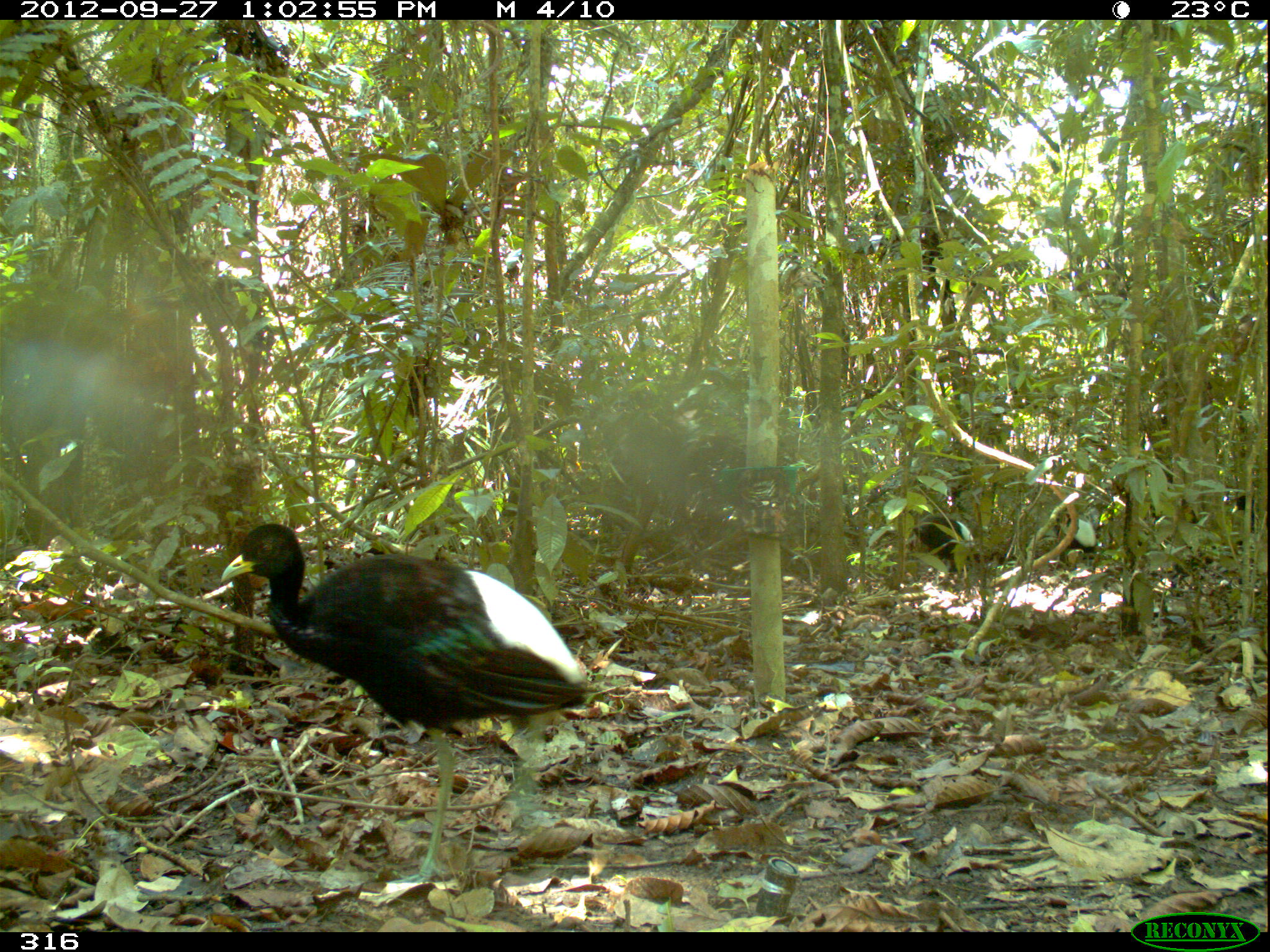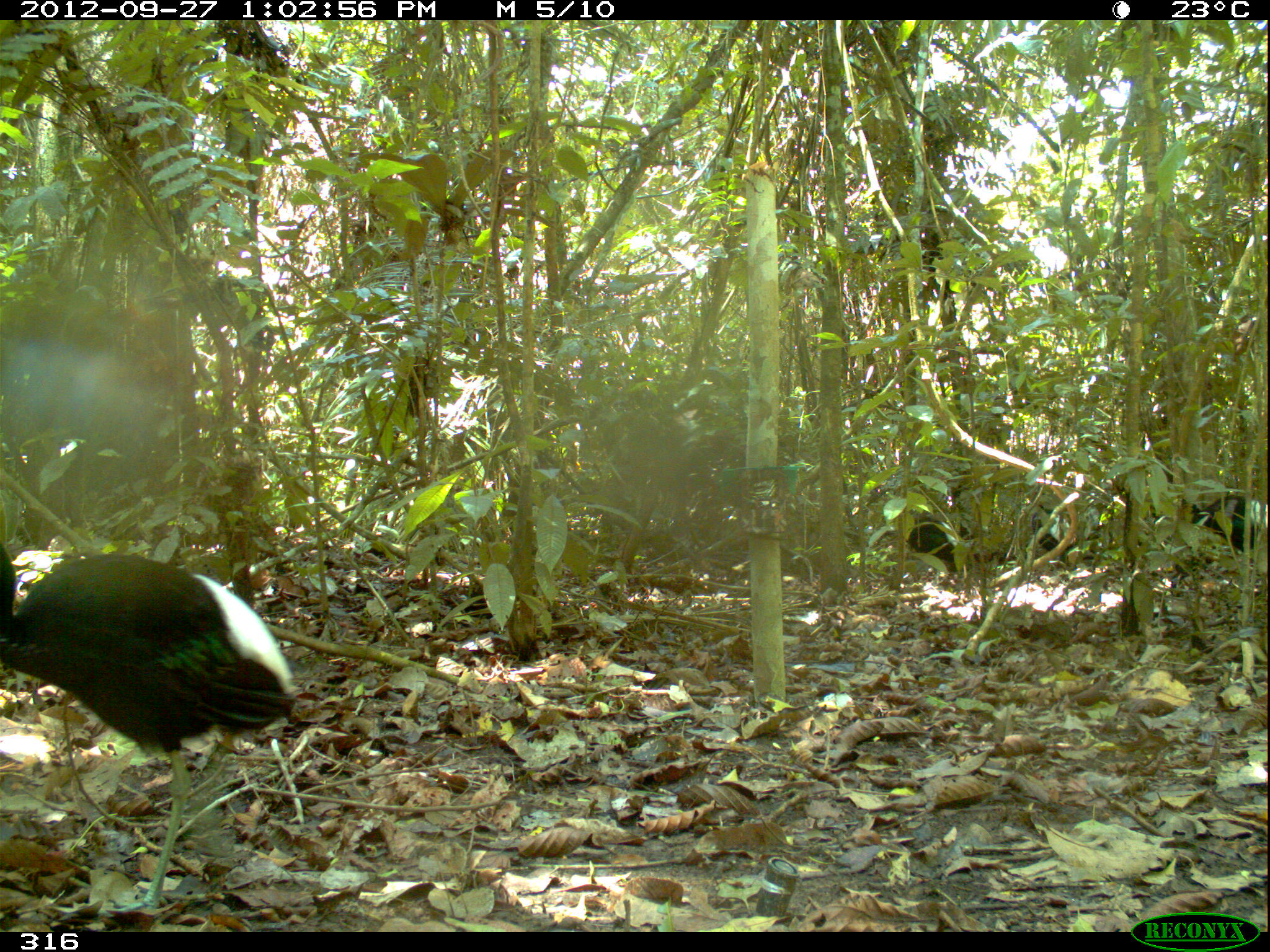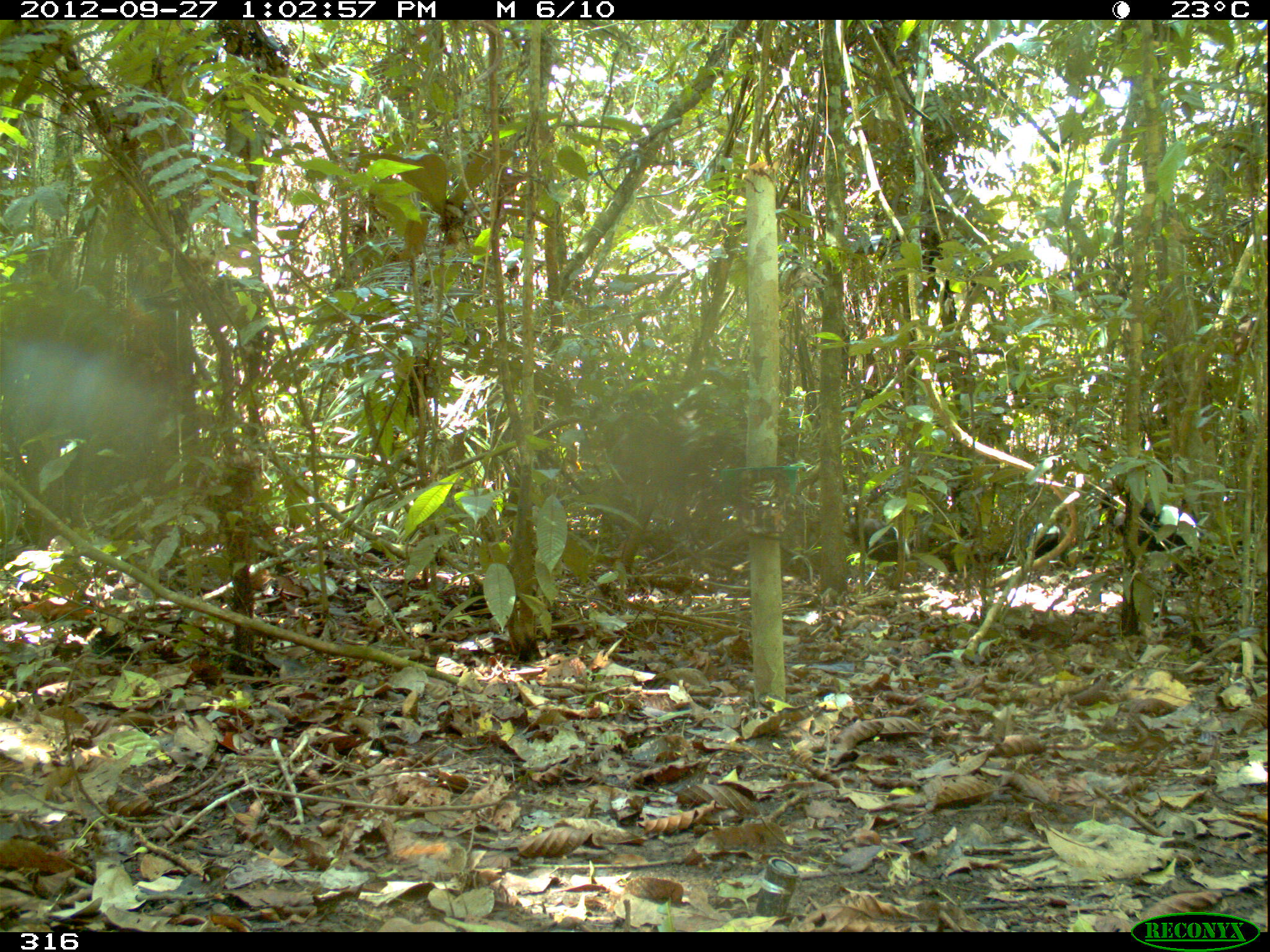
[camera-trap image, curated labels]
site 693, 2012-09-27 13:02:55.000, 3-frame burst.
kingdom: Animalia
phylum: Chordata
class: Aves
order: Gruiformes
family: Psophiidae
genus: Psophia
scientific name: Psophia leucoptera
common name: pale-winged trumpeter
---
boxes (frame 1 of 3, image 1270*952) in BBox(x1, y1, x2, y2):
psophia leucoptera: BBox(219, 520, 590, 885); BBox(903, 504, 975, 581); BBox(1054, 507, 1097, 554); BBox(1231, 495, 1261, 534)